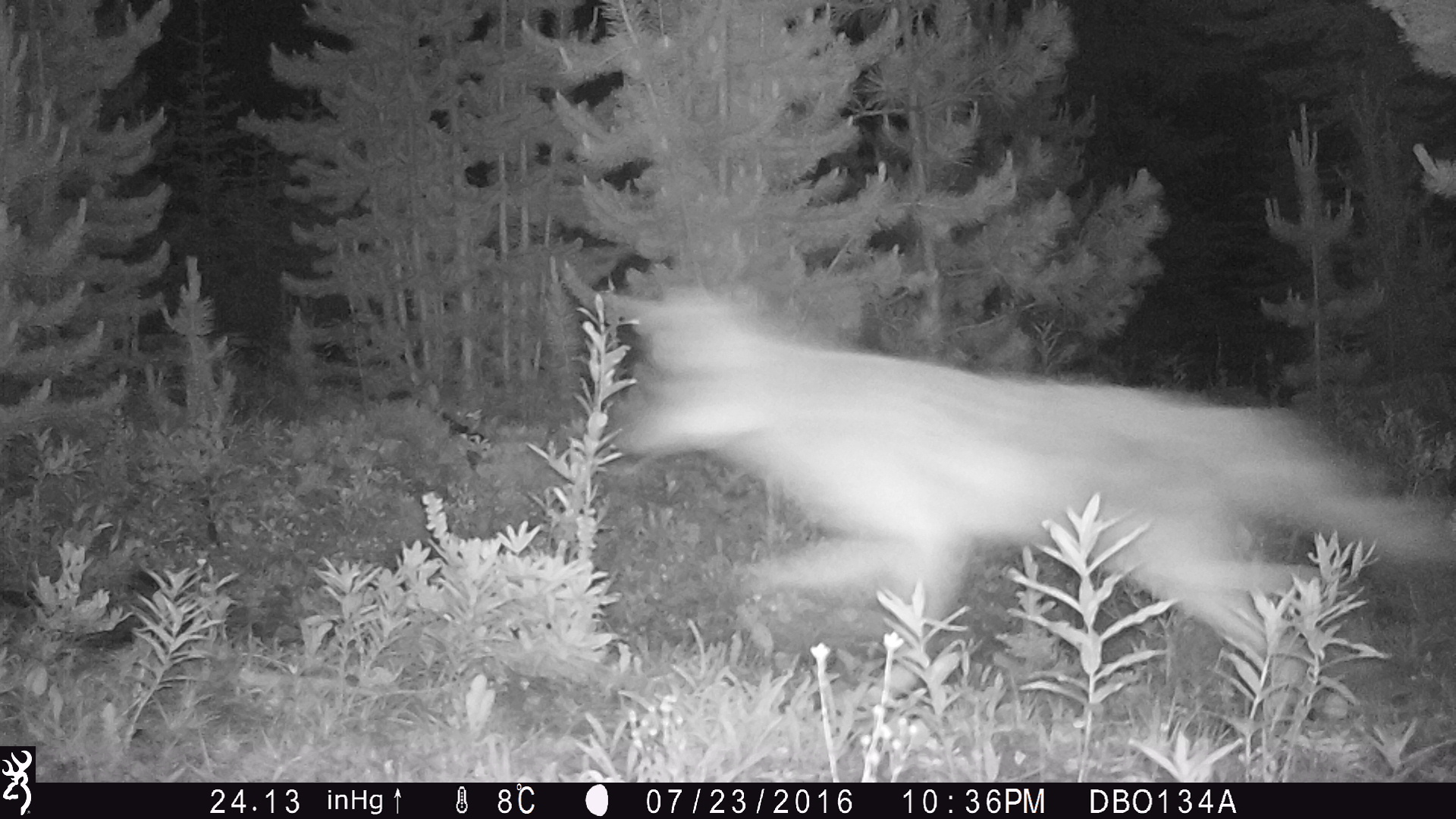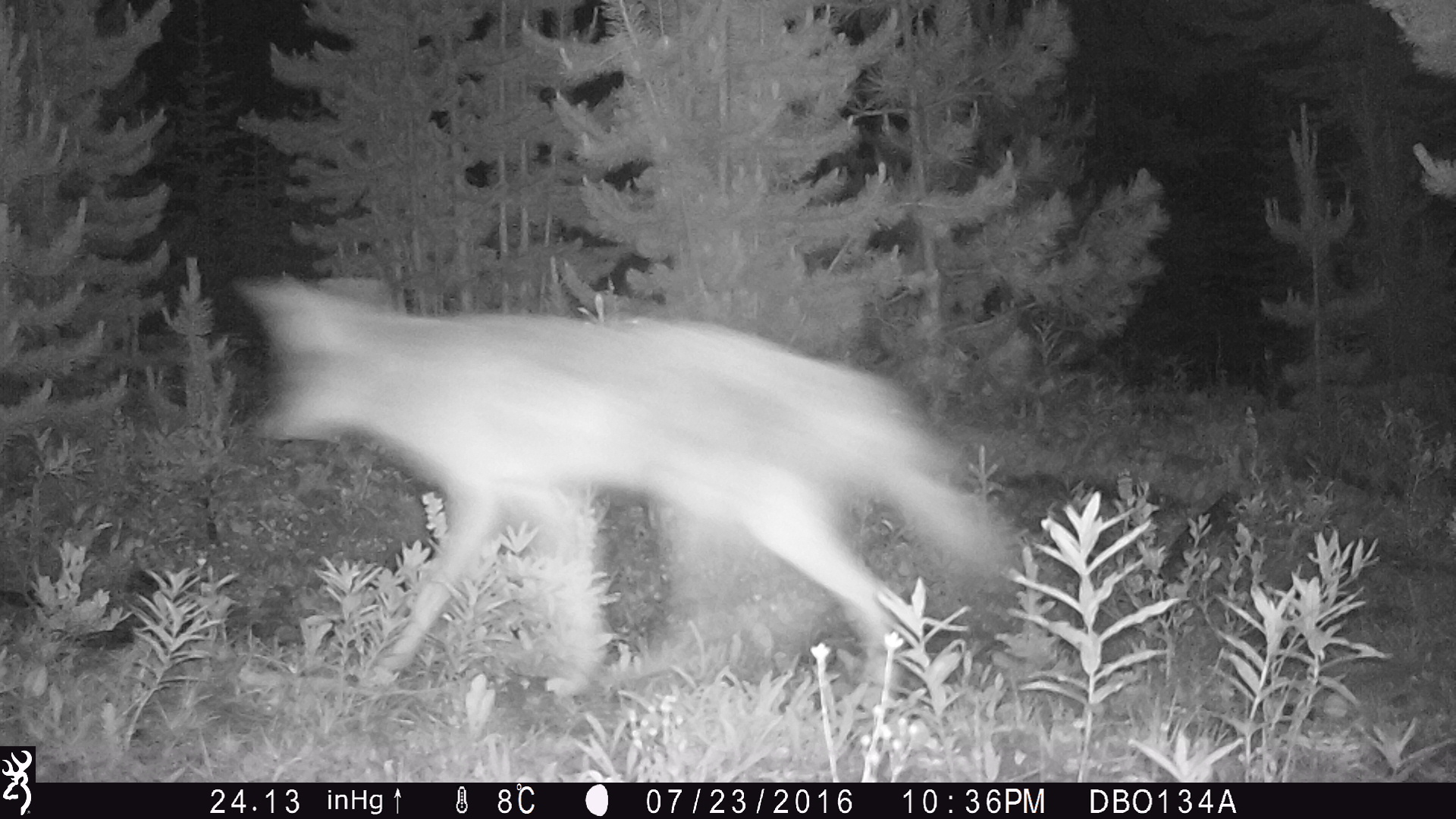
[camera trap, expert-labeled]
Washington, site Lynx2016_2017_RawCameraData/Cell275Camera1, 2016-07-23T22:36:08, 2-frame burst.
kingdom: Animalia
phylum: Chordata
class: Mammalia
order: Carnivora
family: Canidae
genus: Canis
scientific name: Canis latrans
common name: coyote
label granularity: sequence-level